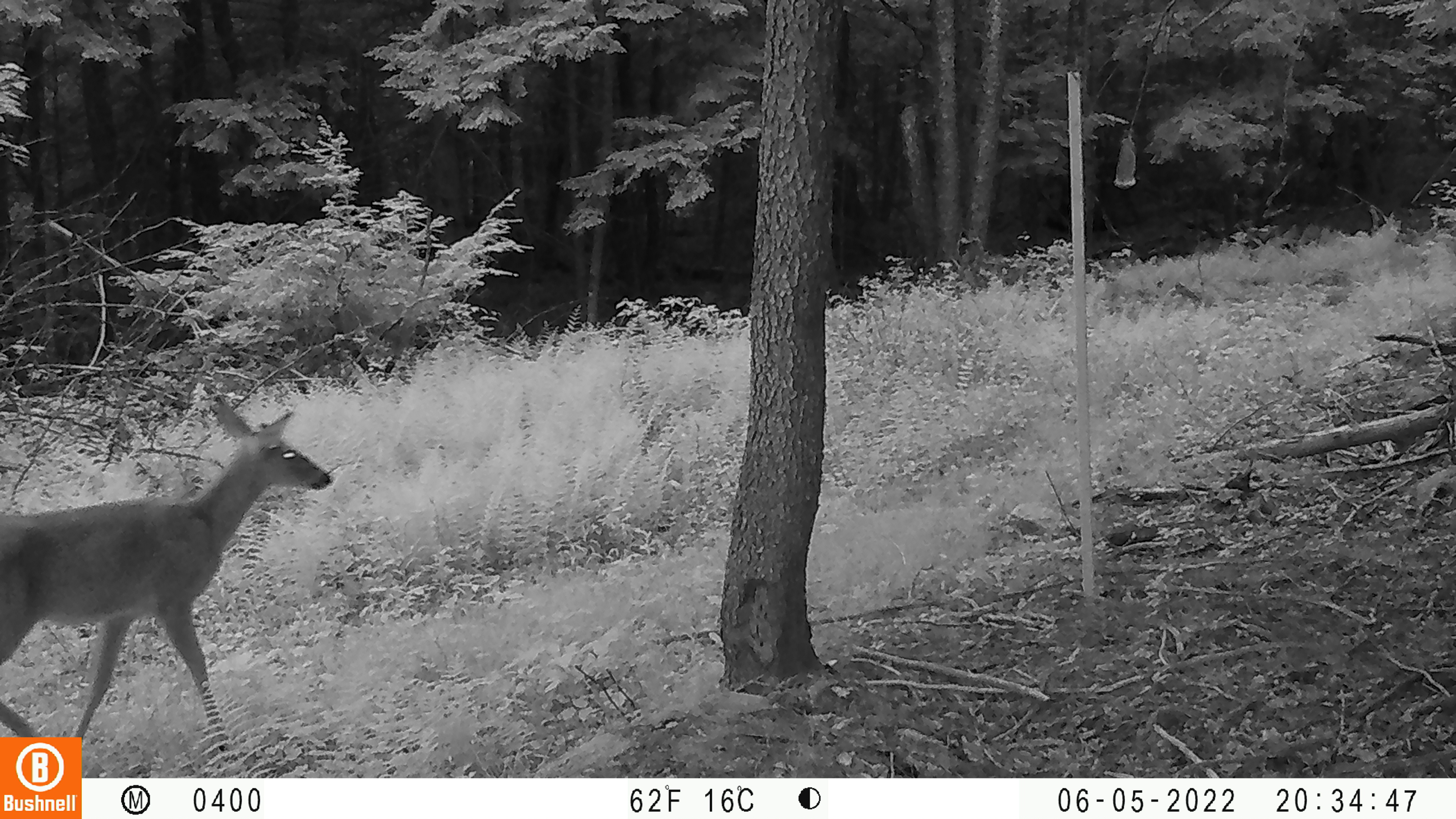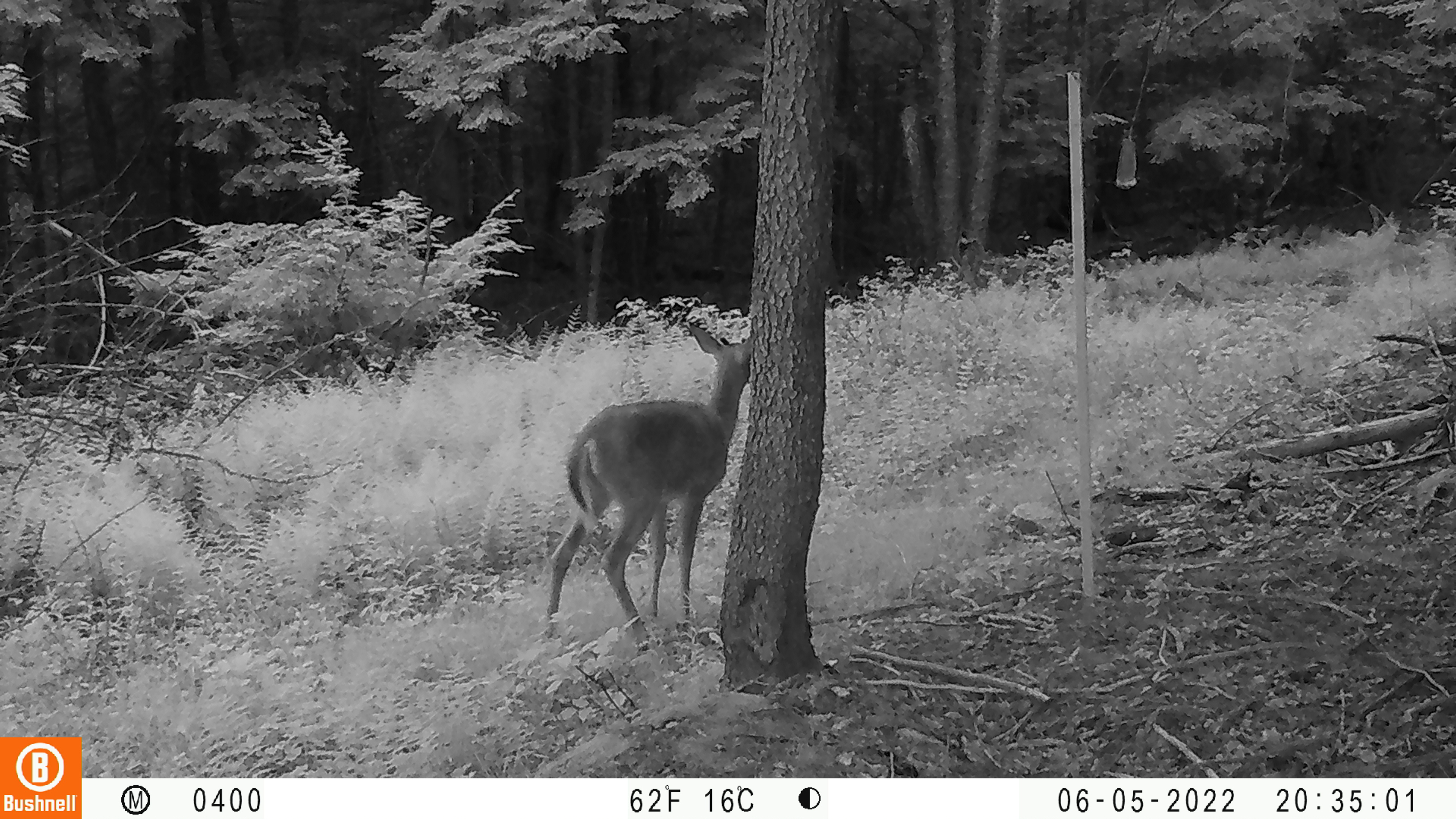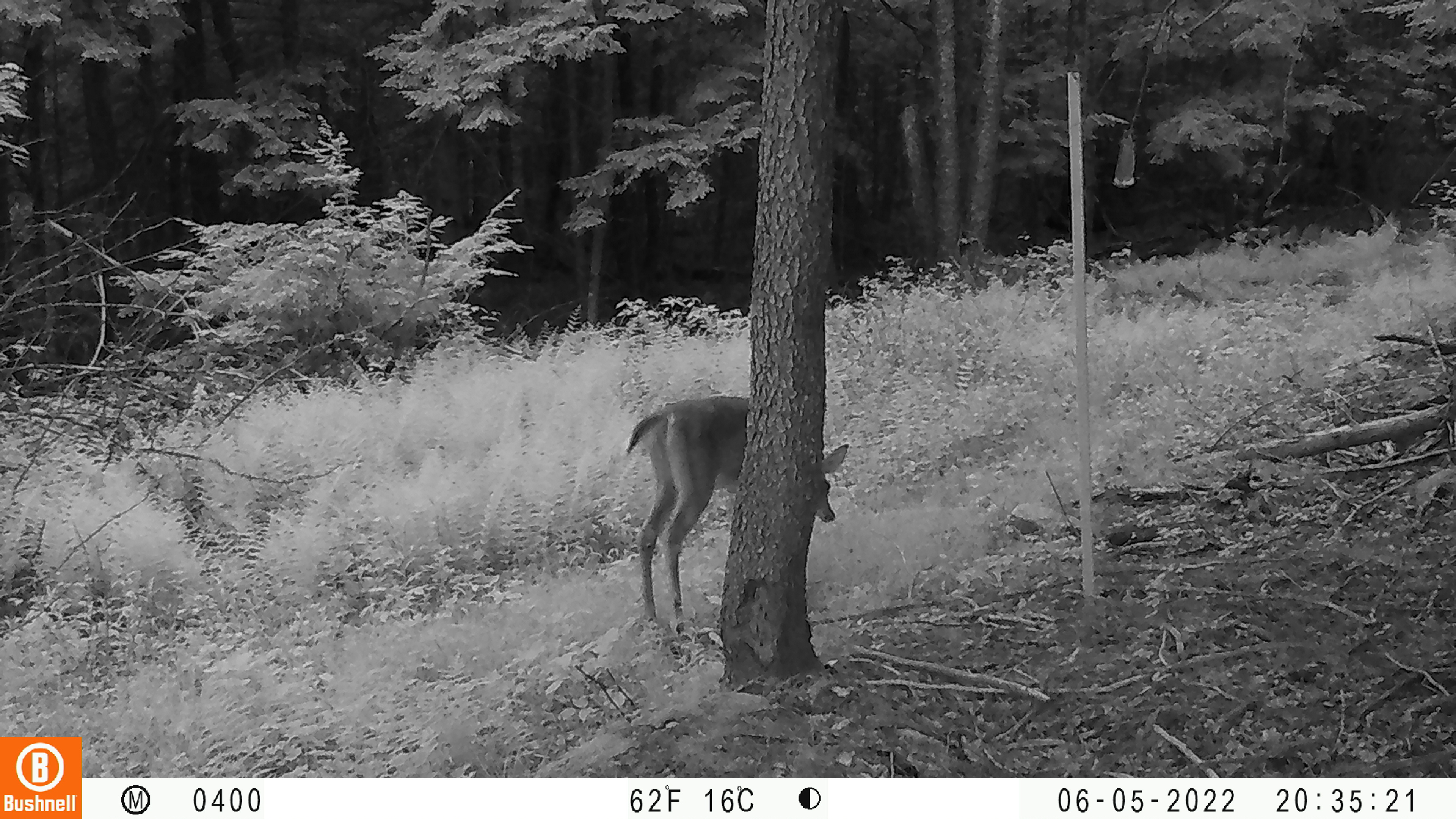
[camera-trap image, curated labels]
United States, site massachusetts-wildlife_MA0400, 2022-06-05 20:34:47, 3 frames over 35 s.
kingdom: Animalia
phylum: Chordata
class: Mammalia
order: Artiodactyla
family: Cervidae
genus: Odocoileus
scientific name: Odocoileus virginianus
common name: white-tailed deer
White-tailed deer (Odocoileus virginianus).